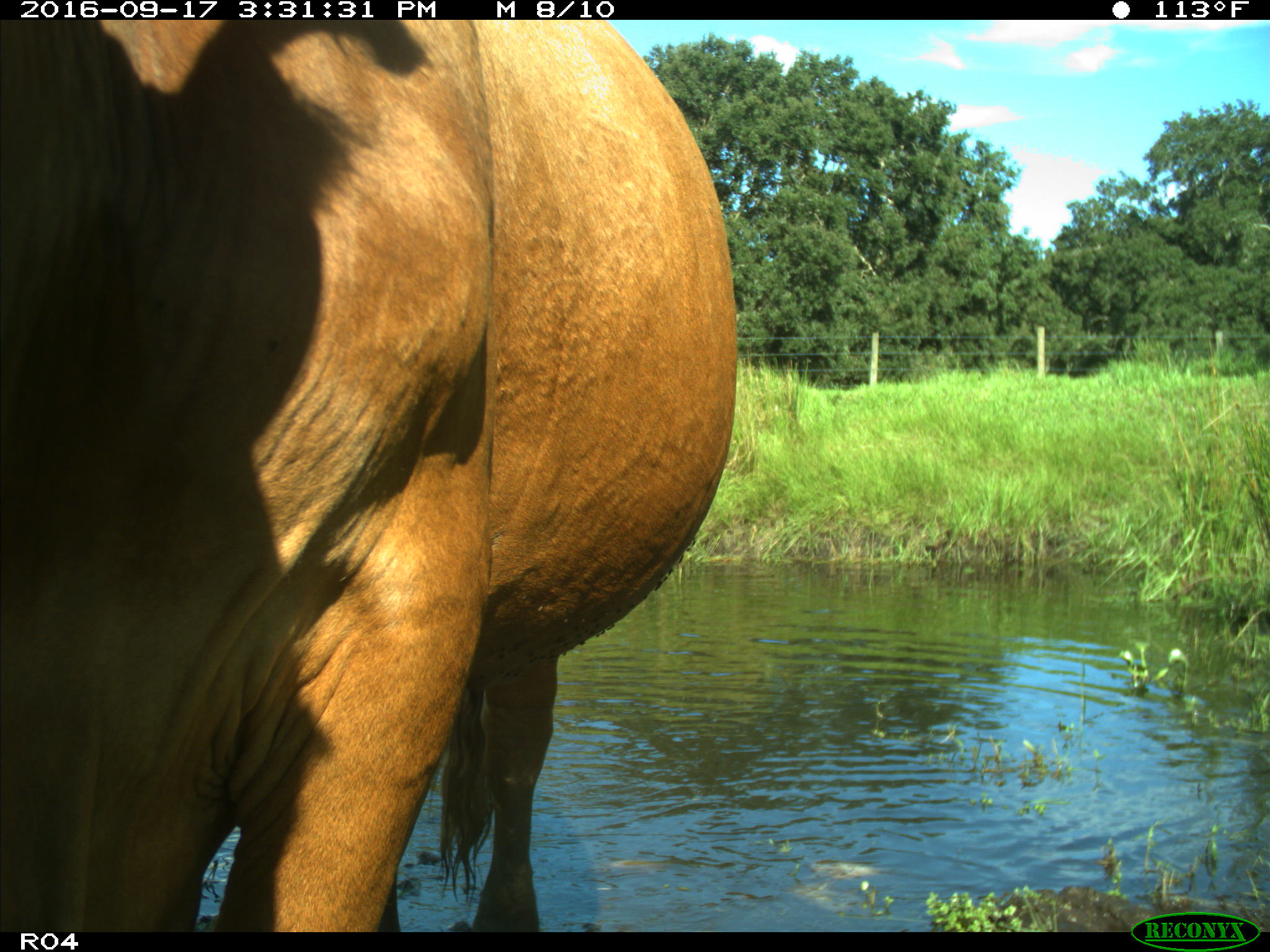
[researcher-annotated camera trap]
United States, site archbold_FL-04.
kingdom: Animalia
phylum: Chordata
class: Mammalia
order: Artiodactyla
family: Bovidae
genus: Bos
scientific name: Bos taurus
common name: domestic cow